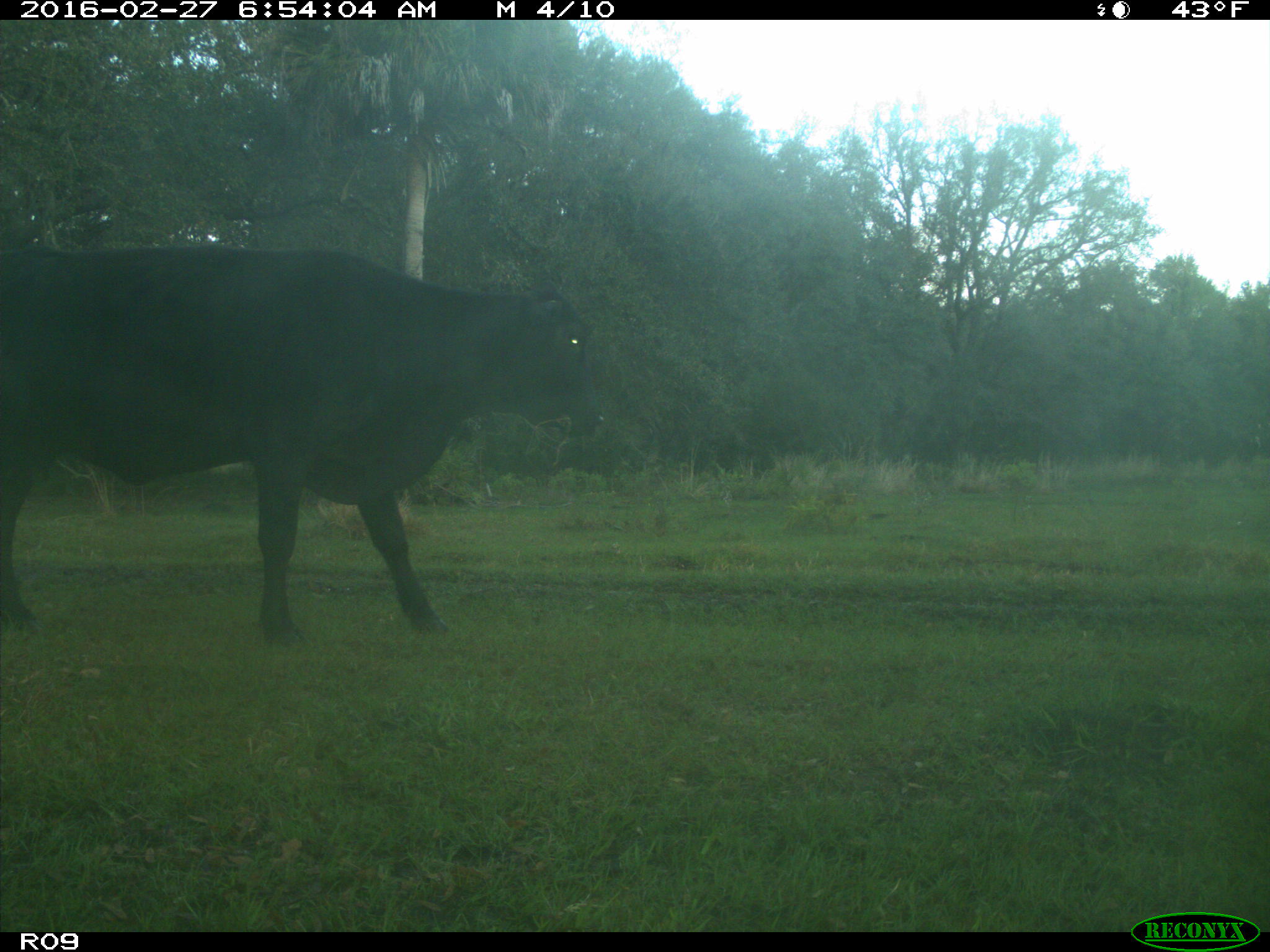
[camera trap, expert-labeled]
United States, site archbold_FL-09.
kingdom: Animalia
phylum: Chordata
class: Mammalia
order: Artiodactyla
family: Bovidae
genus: Bos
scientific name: Bos taurus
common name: domestic cow